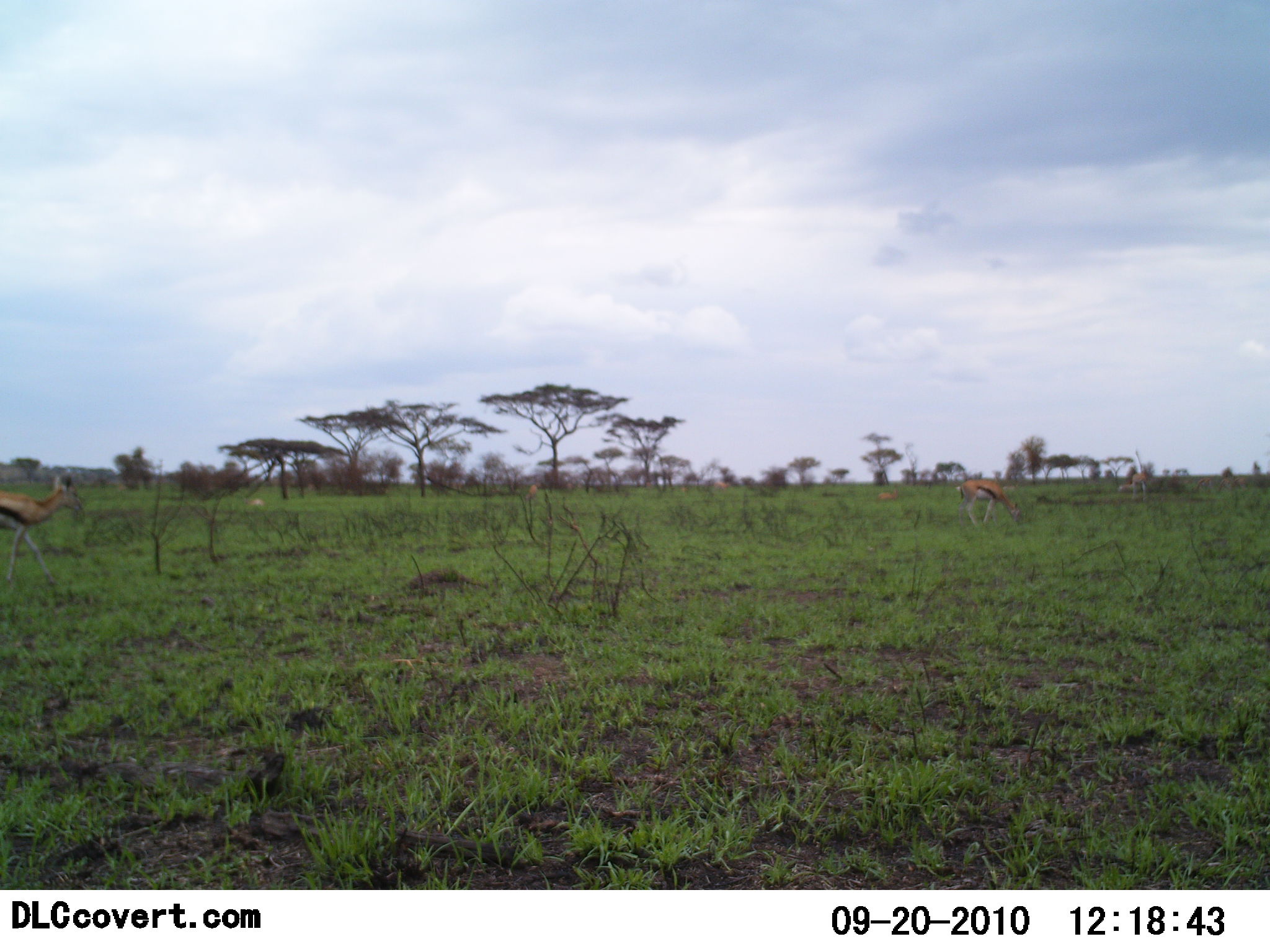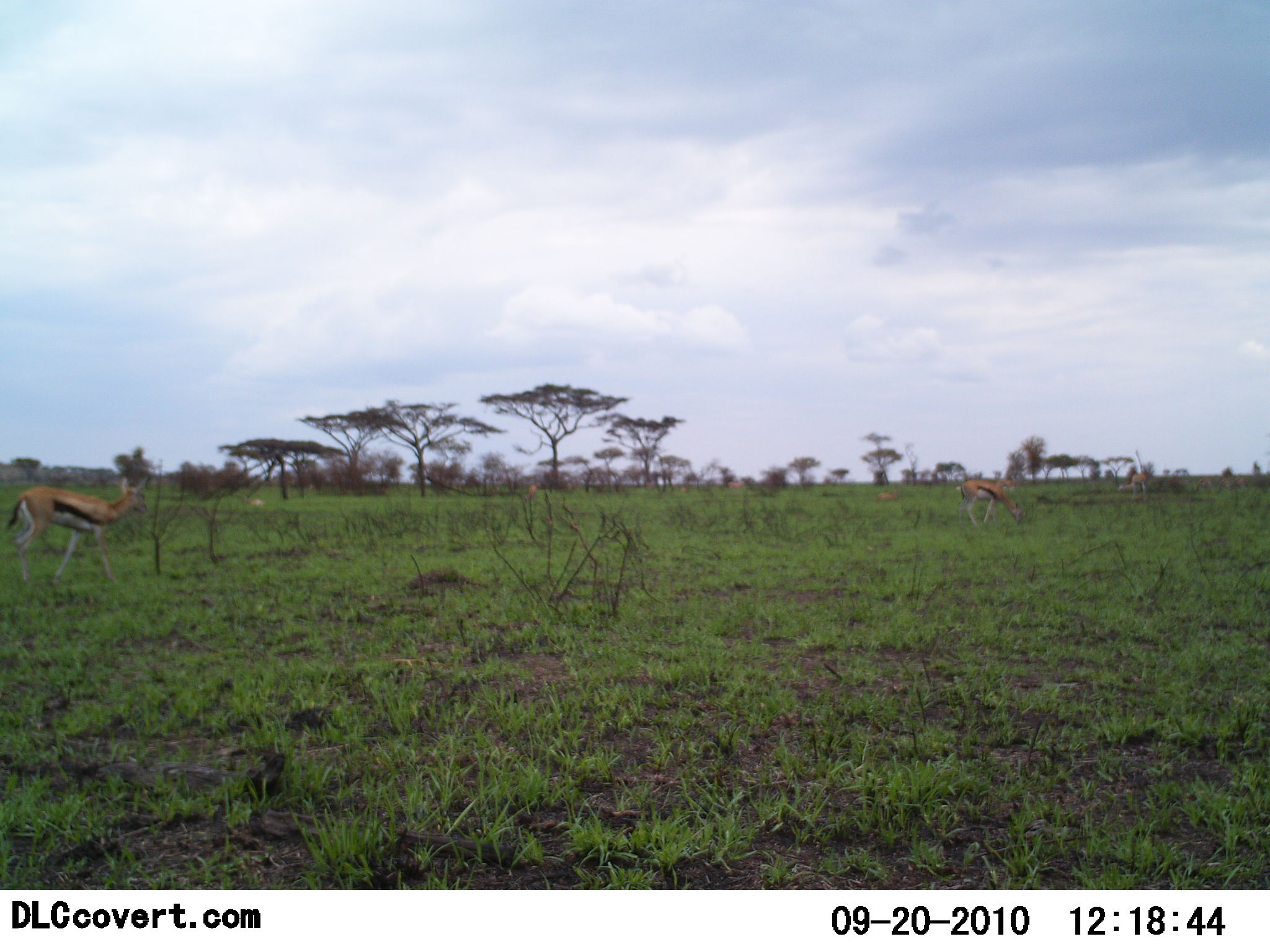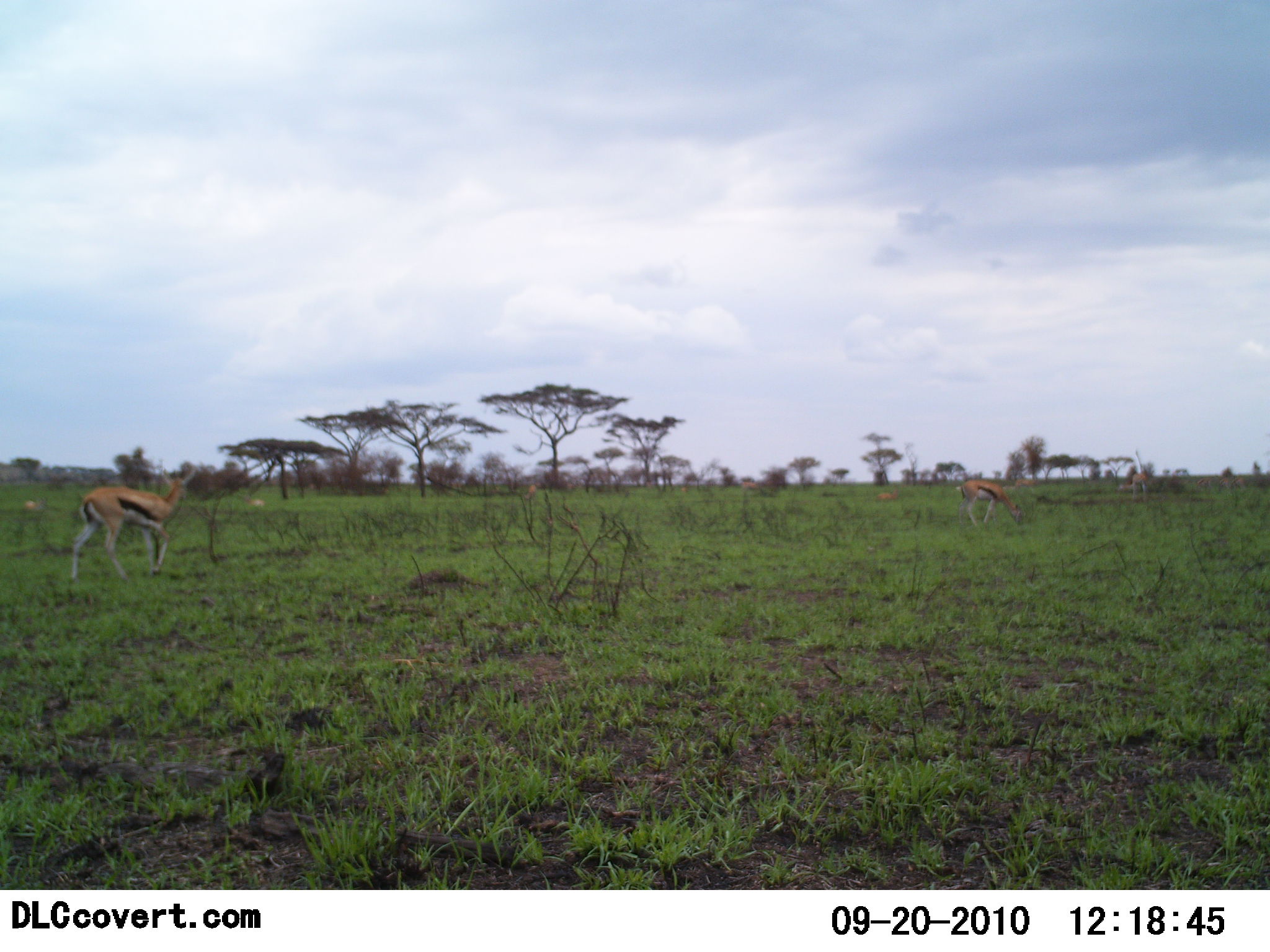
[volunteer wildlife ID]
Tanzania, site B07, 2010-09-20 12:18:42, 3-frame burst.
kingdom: Animalia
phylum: Chordata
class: Mammalia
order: Artiodactyla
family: Bovidae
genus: Eudorcas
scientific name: Eudorcas thomsonii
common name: thomson's gazelle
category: gazellethomsons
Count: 3.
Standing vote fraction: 31%.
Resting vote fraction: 0%.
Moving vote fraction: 88%.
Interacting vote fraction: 0%.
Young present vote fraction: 6%.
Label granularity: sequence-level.